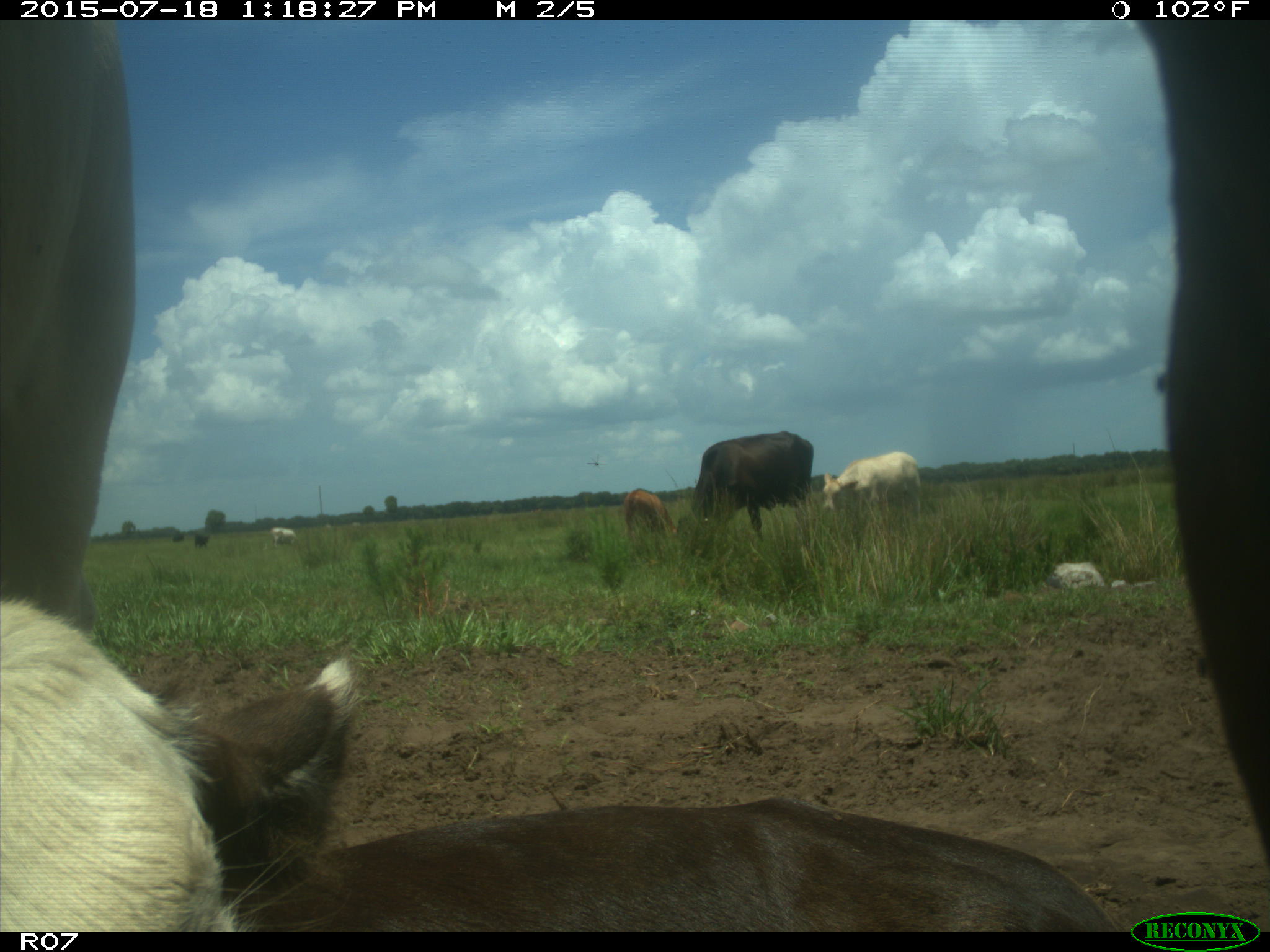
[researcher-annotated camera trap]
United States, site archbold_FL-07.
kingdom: Animalia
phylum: Chordata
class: Mammalia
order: Artiodactyla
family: Bovidae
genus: Bos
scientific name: Bos taurus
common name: domestic cow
Bos taurus (domestic cow).